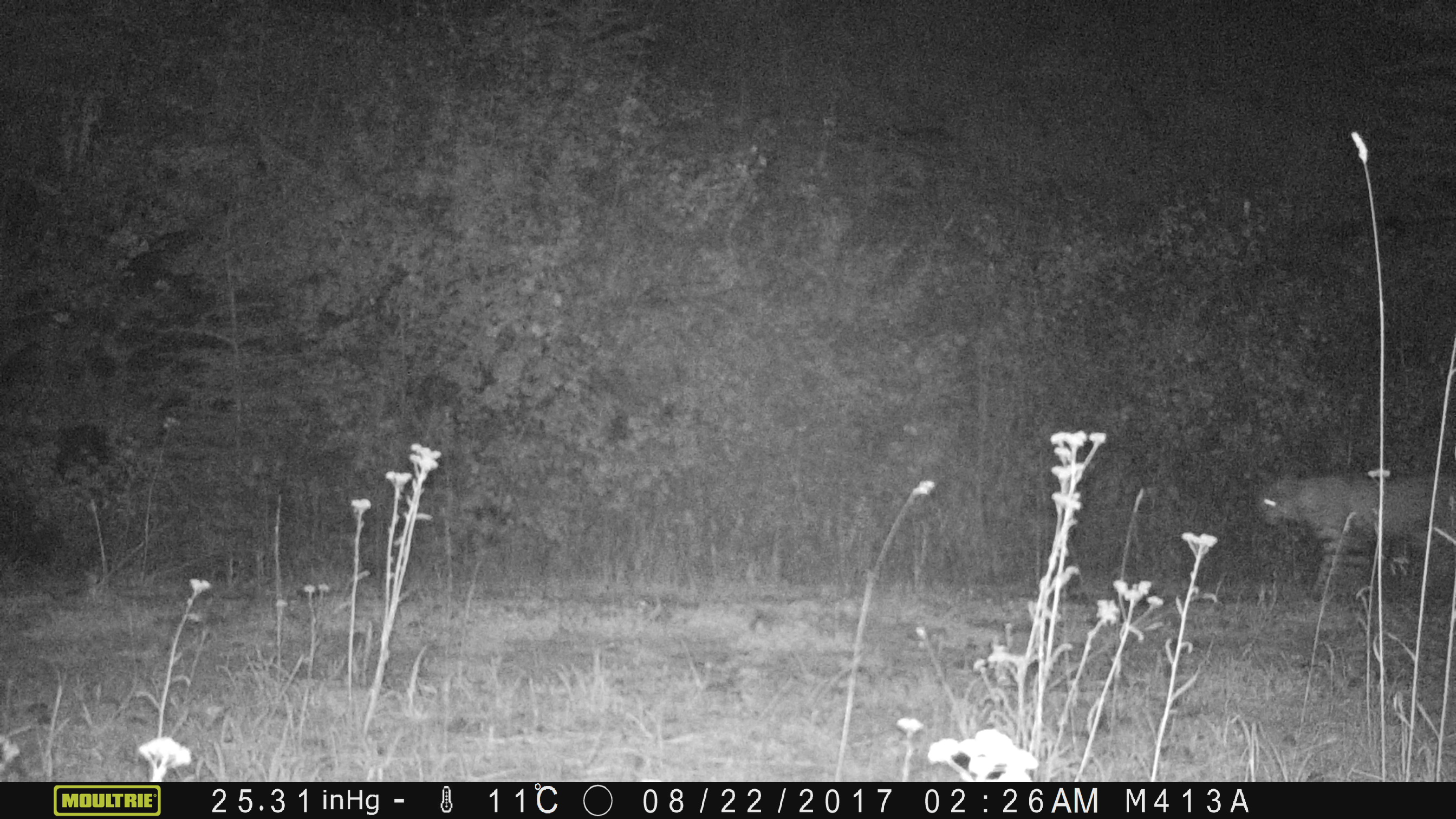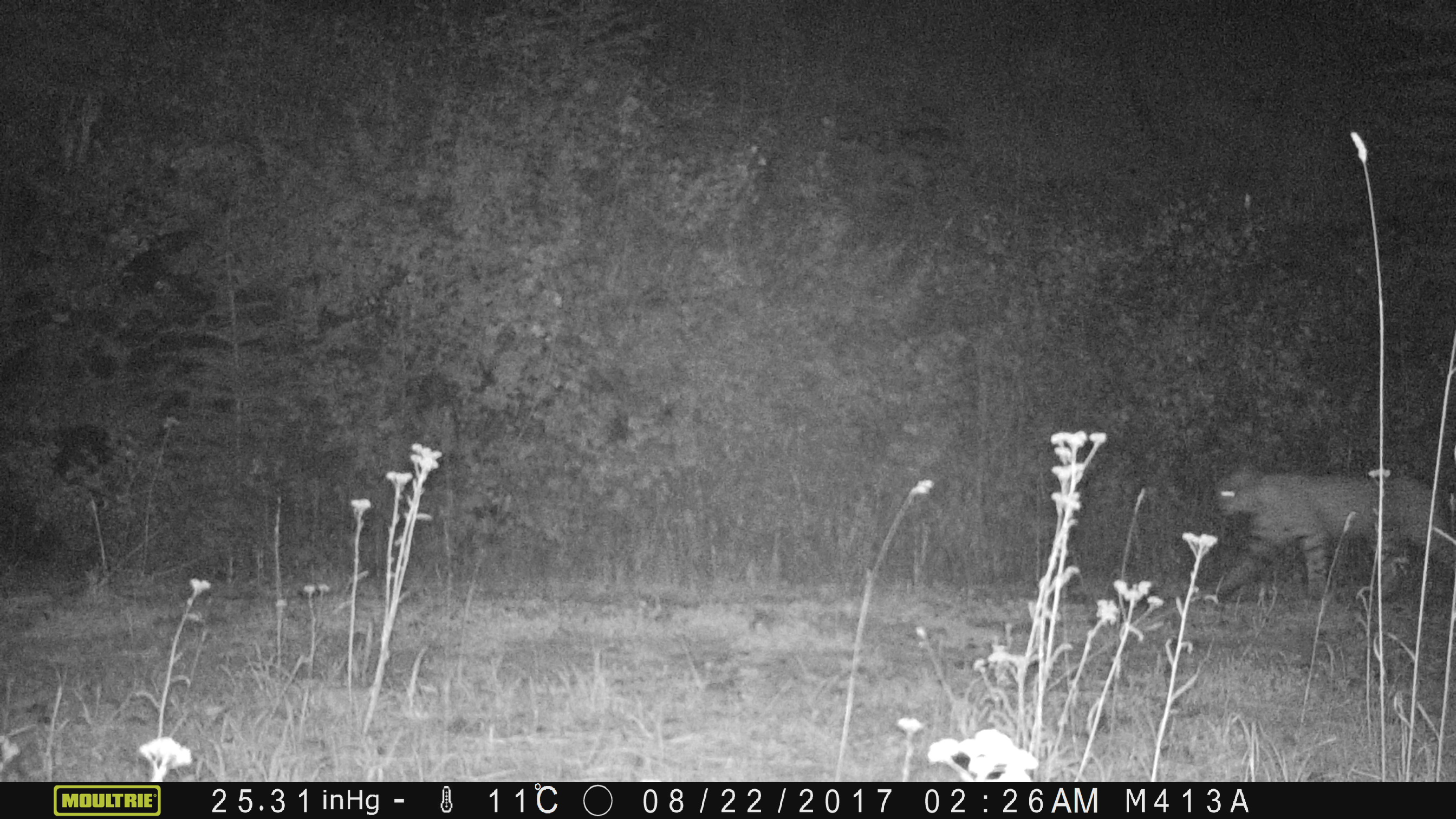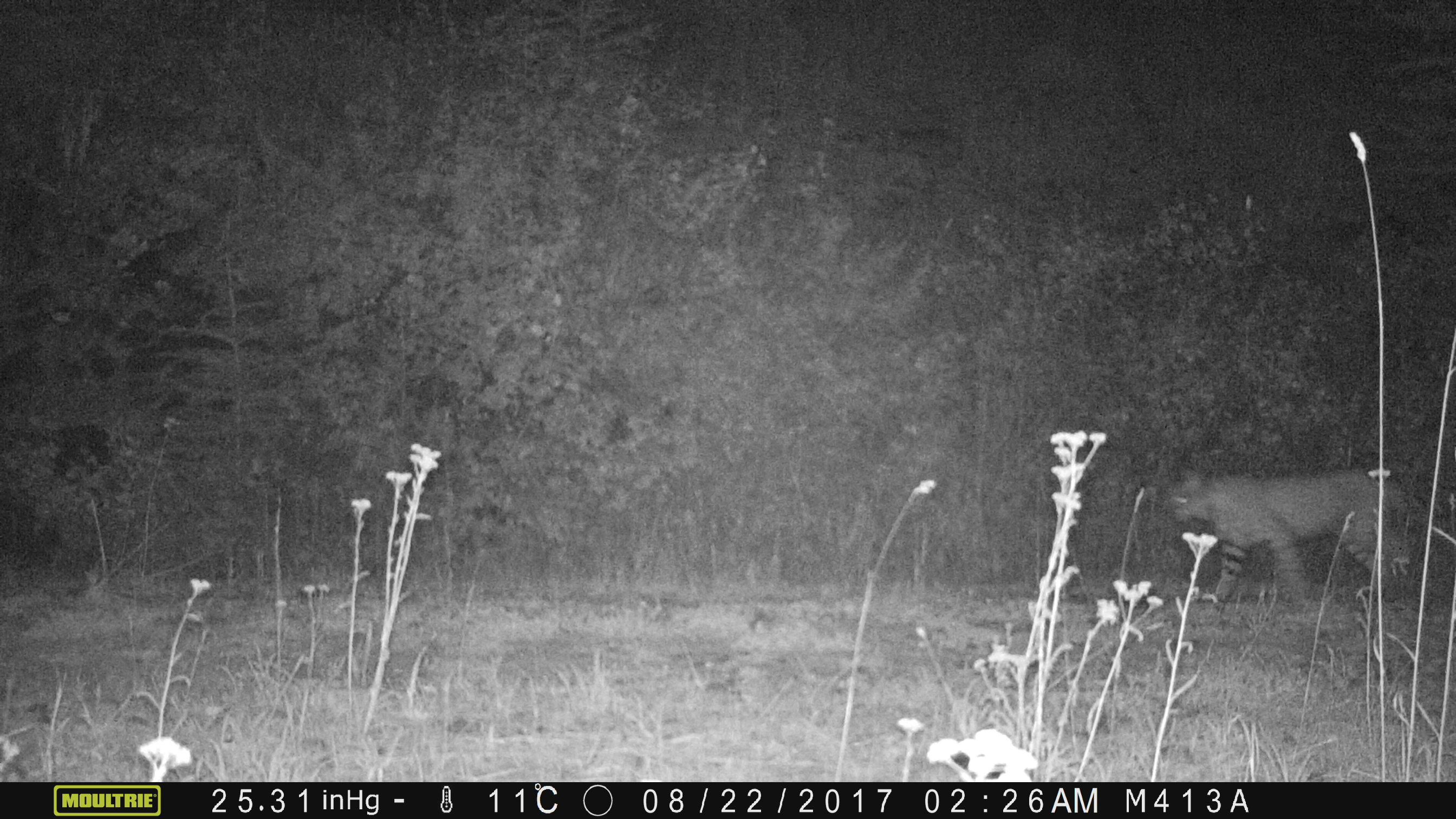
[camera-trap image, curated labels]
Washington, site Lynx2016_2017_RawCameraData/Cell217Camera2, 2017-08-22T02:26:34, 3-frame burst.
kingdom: Animalia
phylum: Chordata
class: Mammalia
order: Carnivora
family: Felidae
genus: Lynx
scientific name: Lynx rufus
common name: bobcat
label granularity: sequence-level